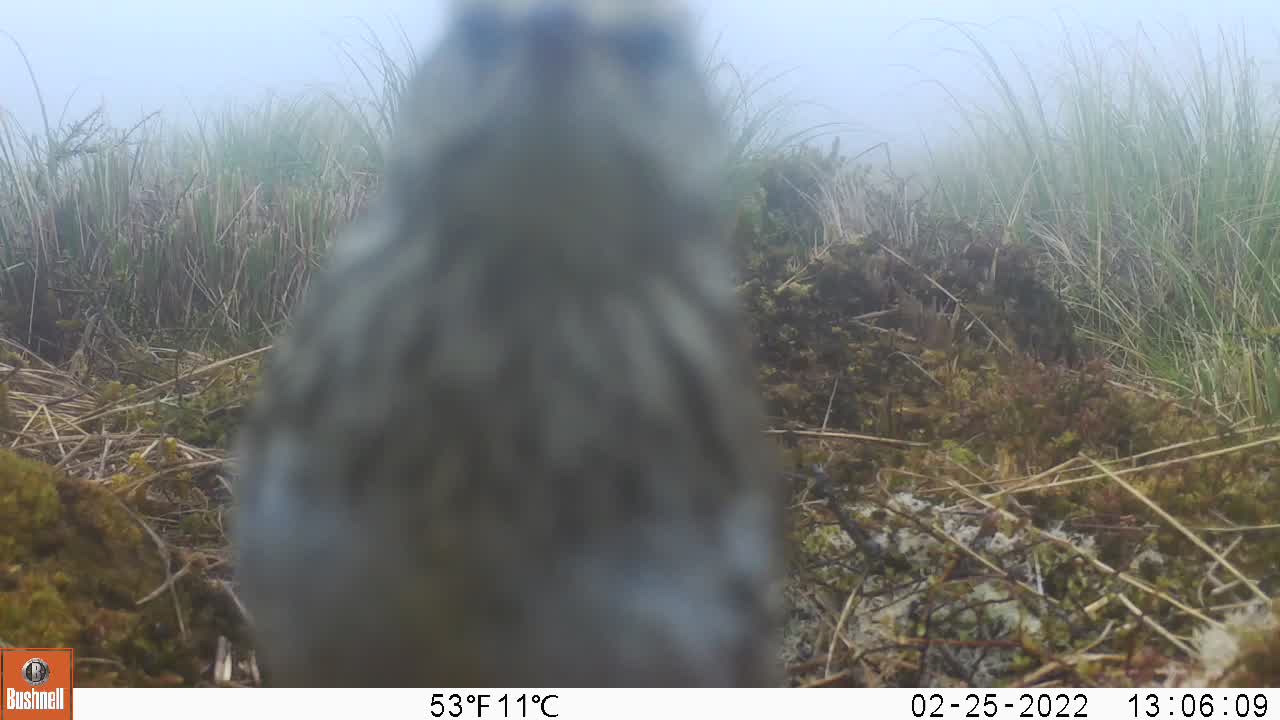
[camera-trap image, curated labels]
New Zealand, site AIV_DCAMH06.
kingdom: Animalia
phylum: Chordata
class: Aves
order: Passeriformes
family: Motacillidae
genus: Anthus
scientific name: Anthus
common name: pipit